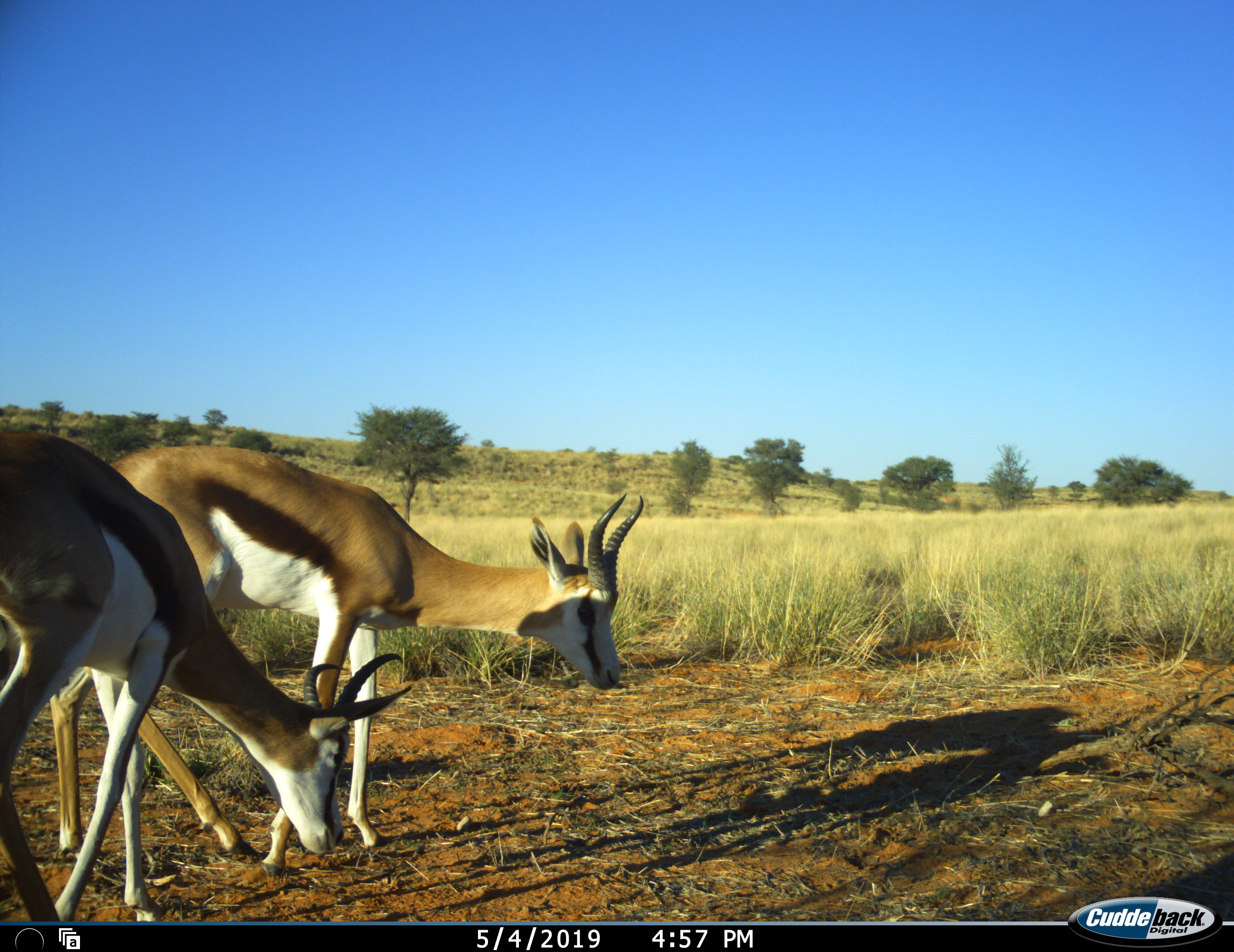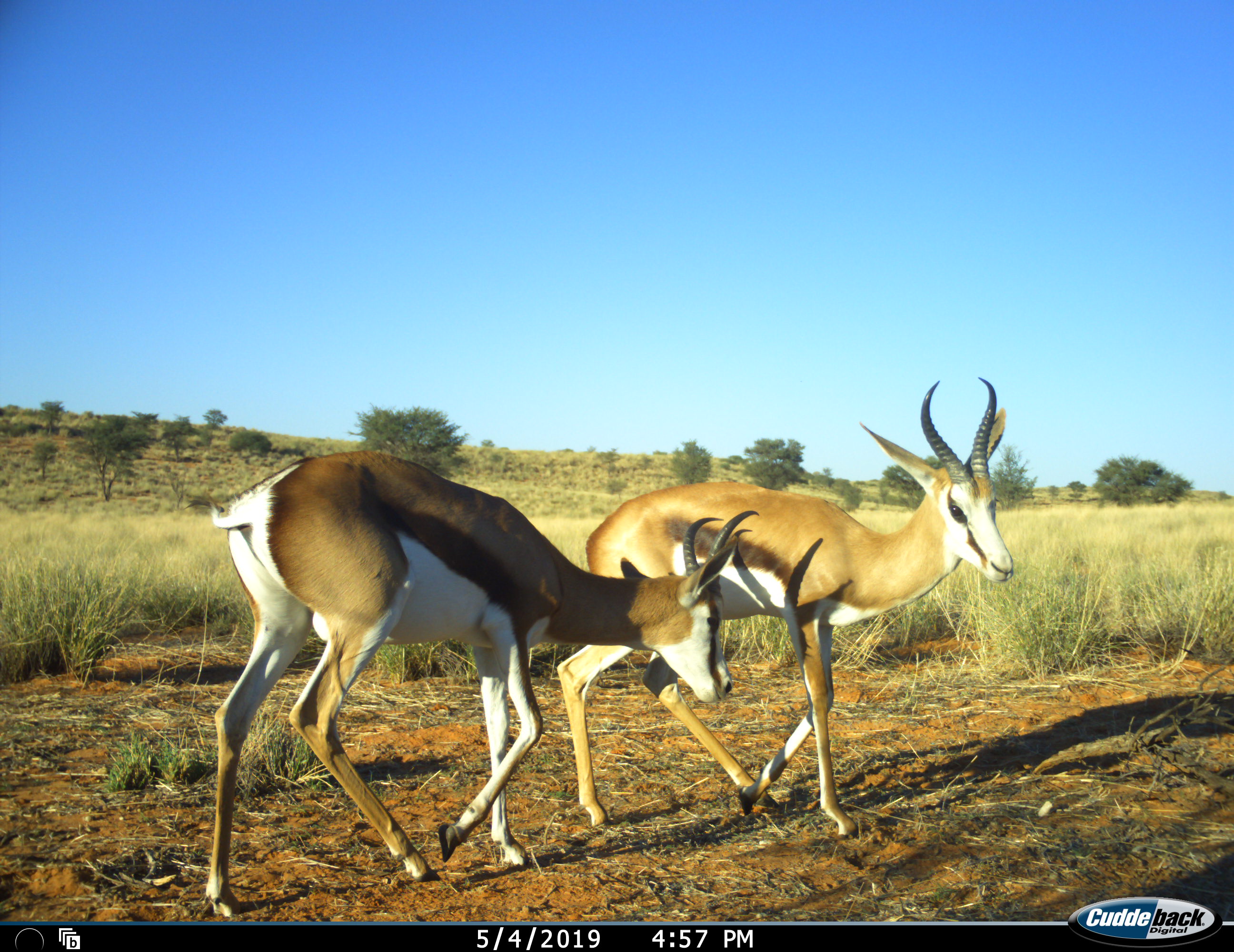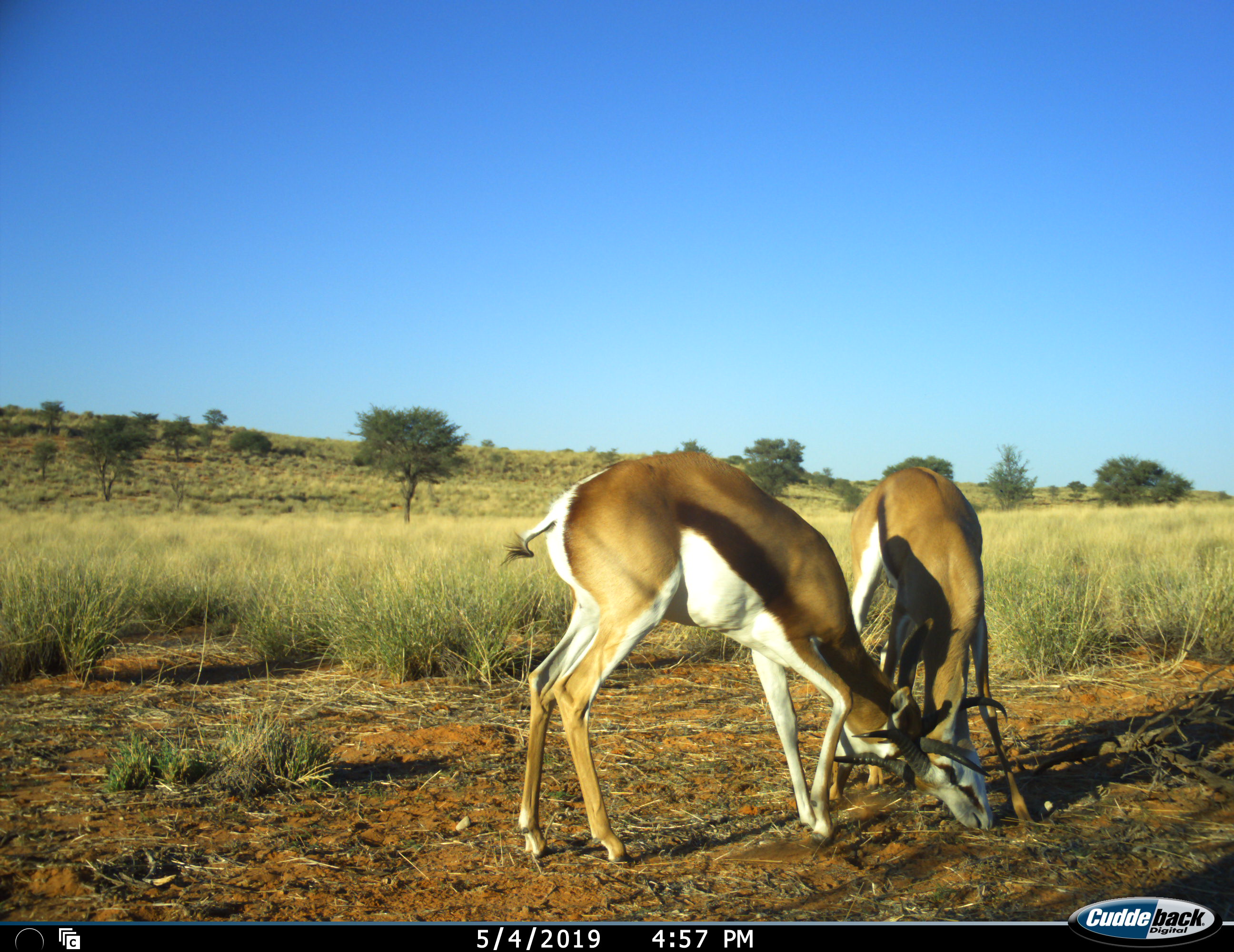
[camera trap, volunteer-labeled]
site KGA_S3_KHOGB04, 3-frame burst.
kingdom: Animalia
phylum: Chordata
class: Mammalia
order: Artiodactyla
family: Bovidae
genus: Antidorcas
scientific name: Antidorcas marsupialis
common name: springbok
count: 2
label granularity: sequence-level